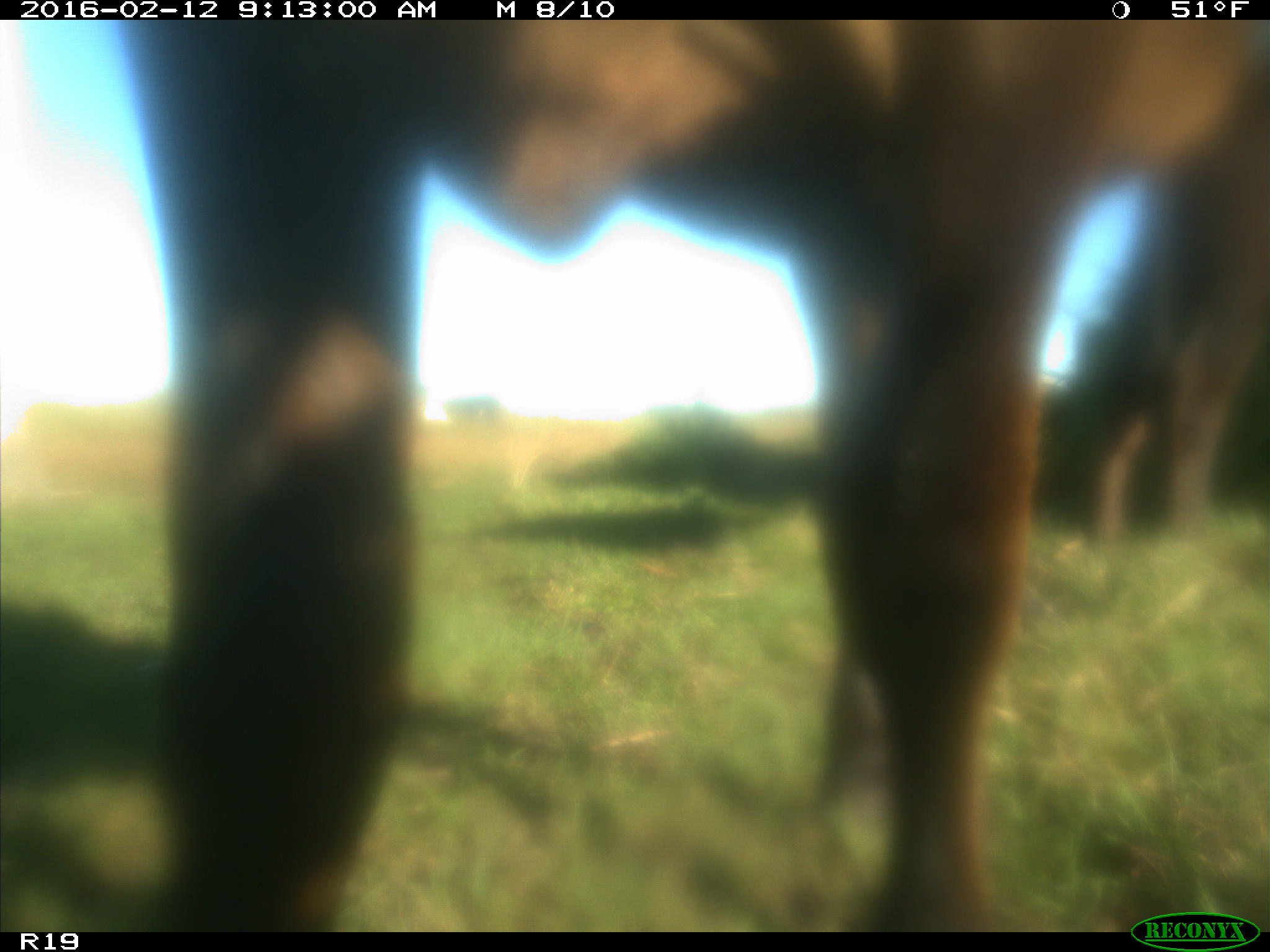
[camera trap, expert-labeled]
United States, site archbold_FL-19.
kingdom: Animalia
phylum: Chordata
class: Mammalia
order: Artiodactyla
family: Bovidae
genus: Bos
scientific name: Bos taurus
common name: domestic cow